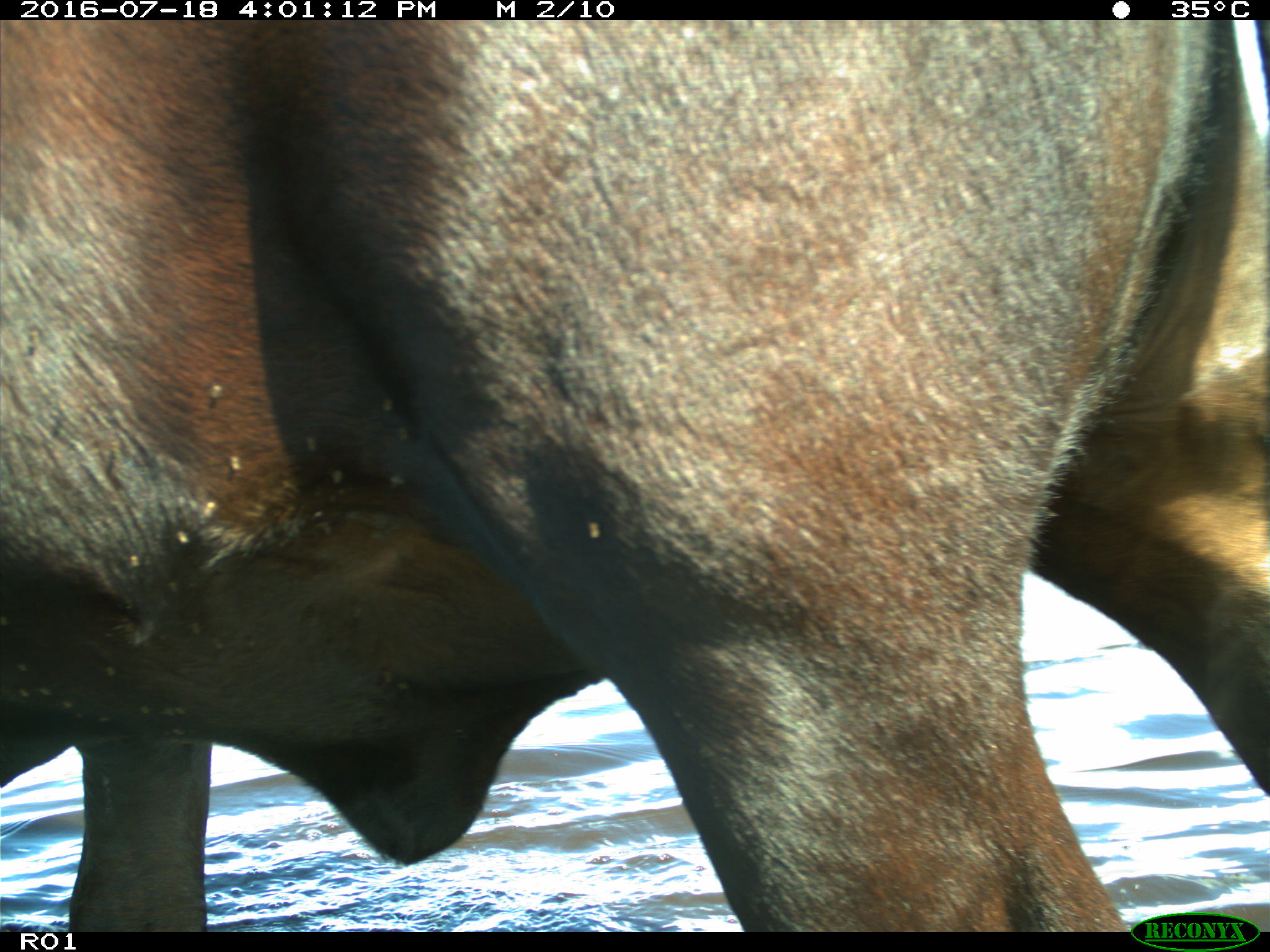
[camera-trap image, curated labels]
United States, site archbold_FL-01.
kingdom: Animalia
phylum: Chordata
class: Mammalia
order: Artiodactyla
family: Bovidae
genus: Bos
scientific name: Bos taurus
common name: domestic cow